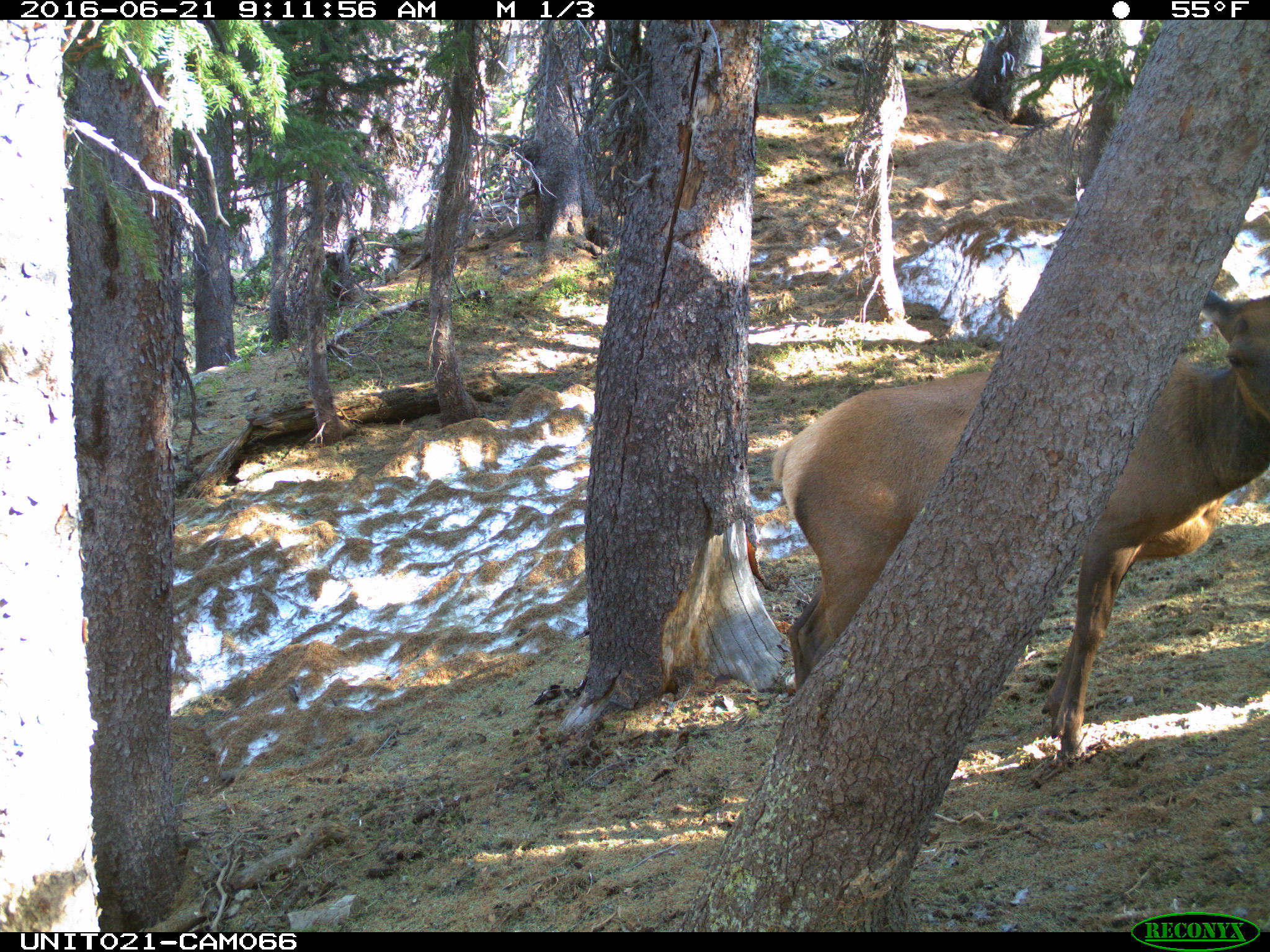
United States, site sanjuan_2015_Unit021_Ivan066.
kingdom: Animalia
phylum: Chordata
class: Mammalia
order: Artiodactyla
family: Cervidae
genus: Cervus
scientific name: Cervus elaphus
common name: red deer